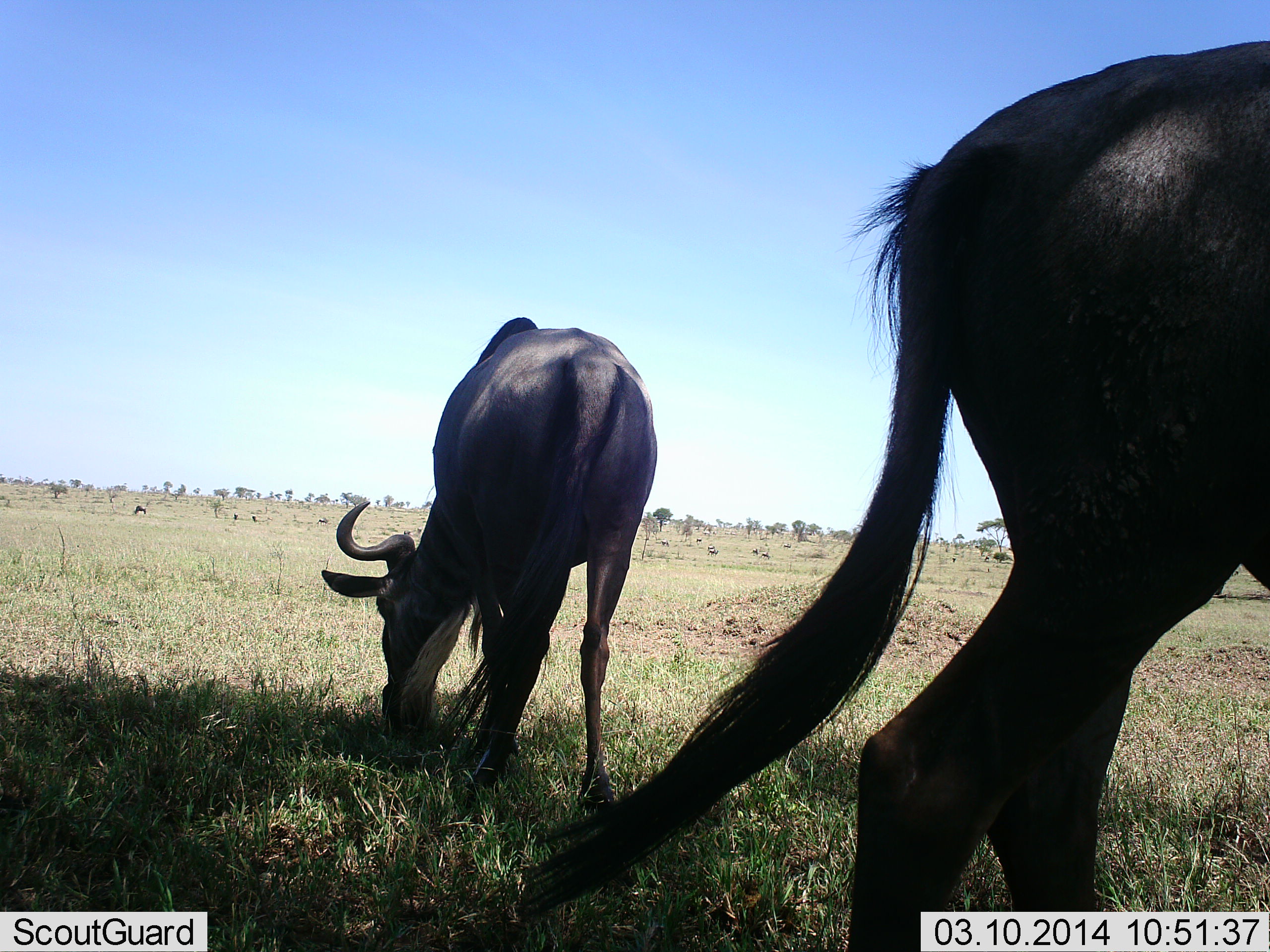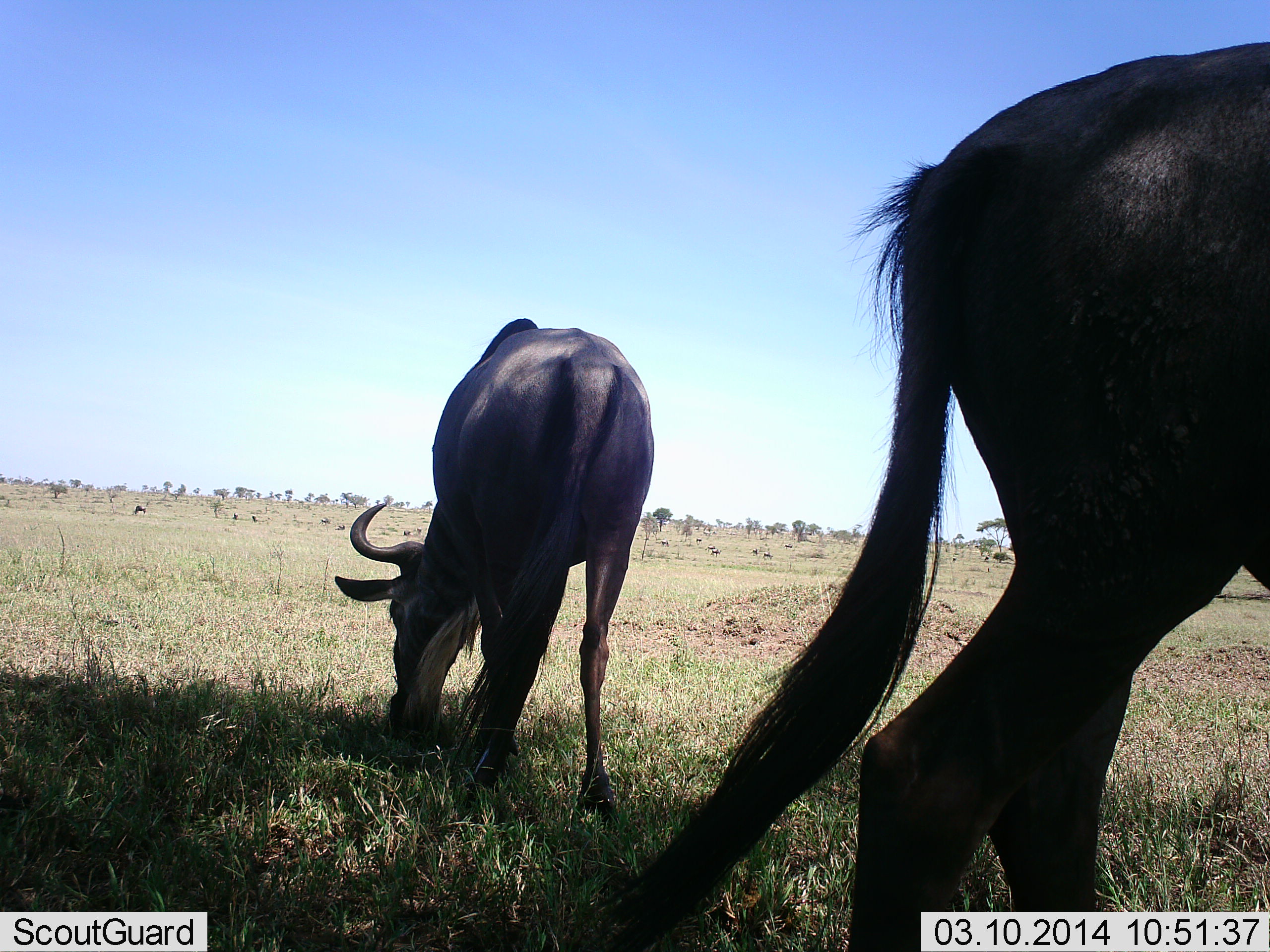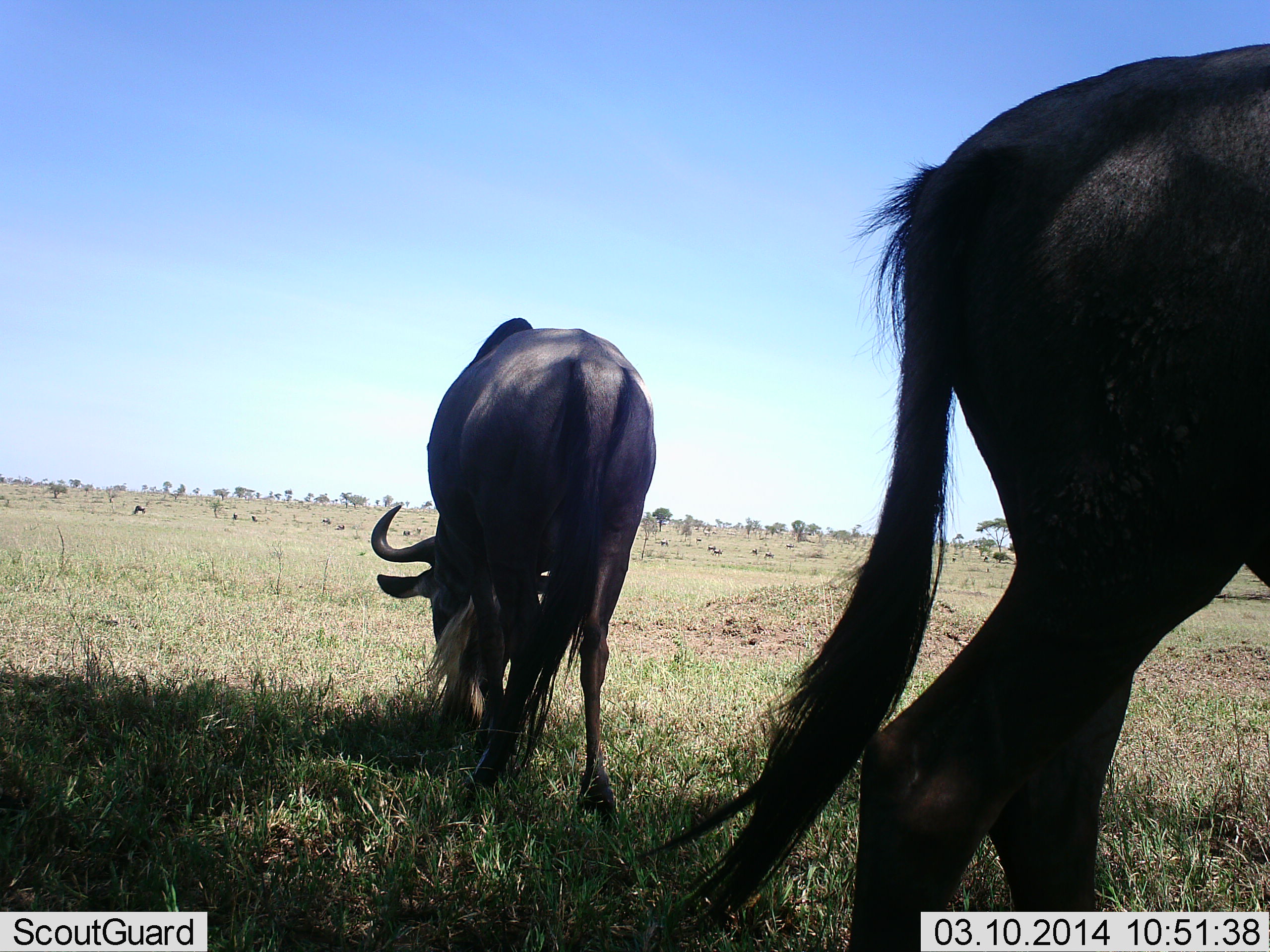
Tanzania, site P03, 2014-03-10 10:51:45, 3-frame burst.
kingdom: Animalia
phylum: Chordata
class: Mammalia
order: Artiodactyla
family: Bovidae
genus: Connochaetes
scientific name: Connochaetes taurinus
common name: blue wildebeest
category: wildebeest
Wildebeest (blue wildebeest) (Connochaetes taurinus), count 2. Behavior (volunteer vote fractions): standing 40%, resting 0%, moving 0%, interacting 0%. Young present (vote fraction): 0%. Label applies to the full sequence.